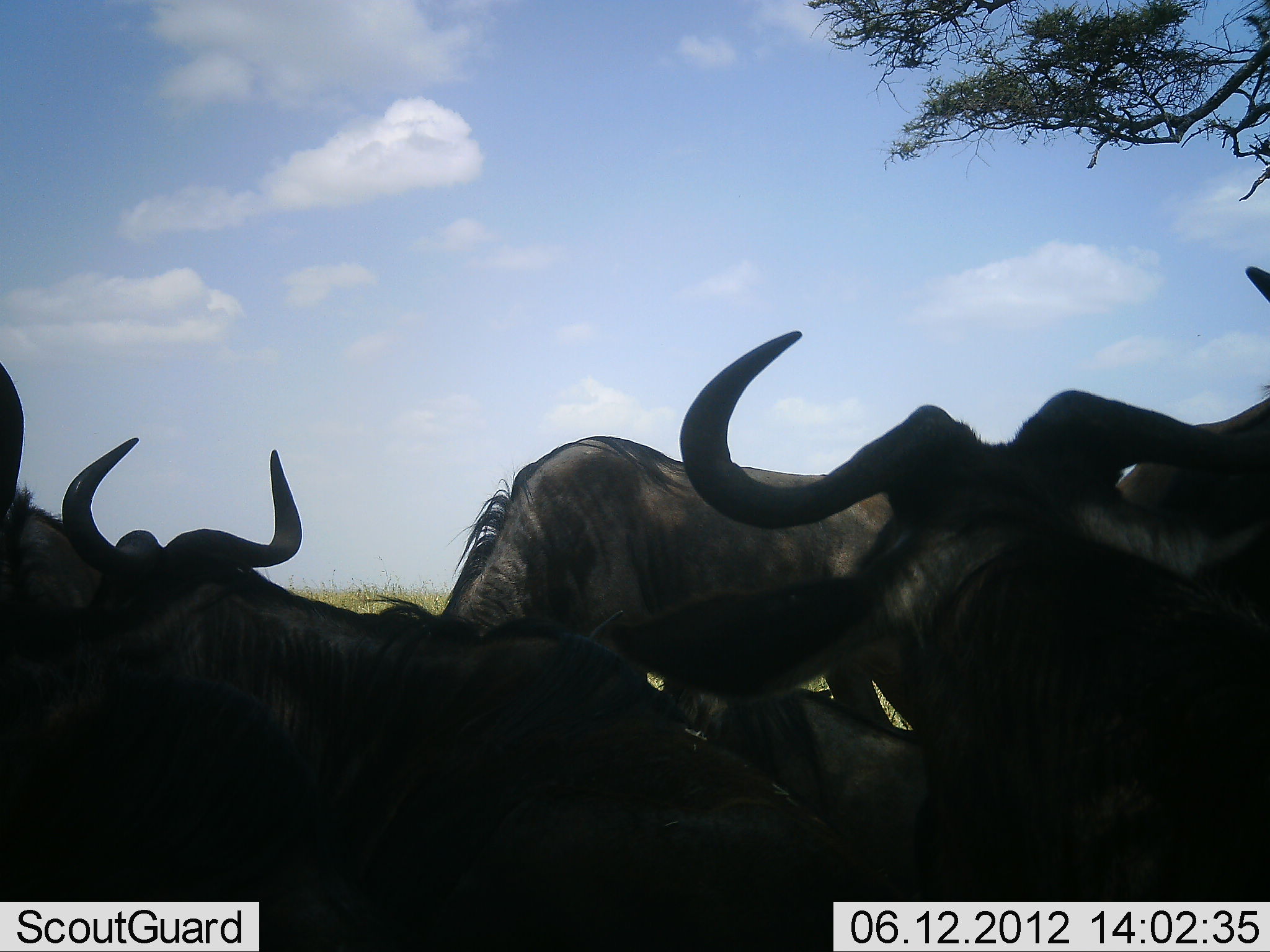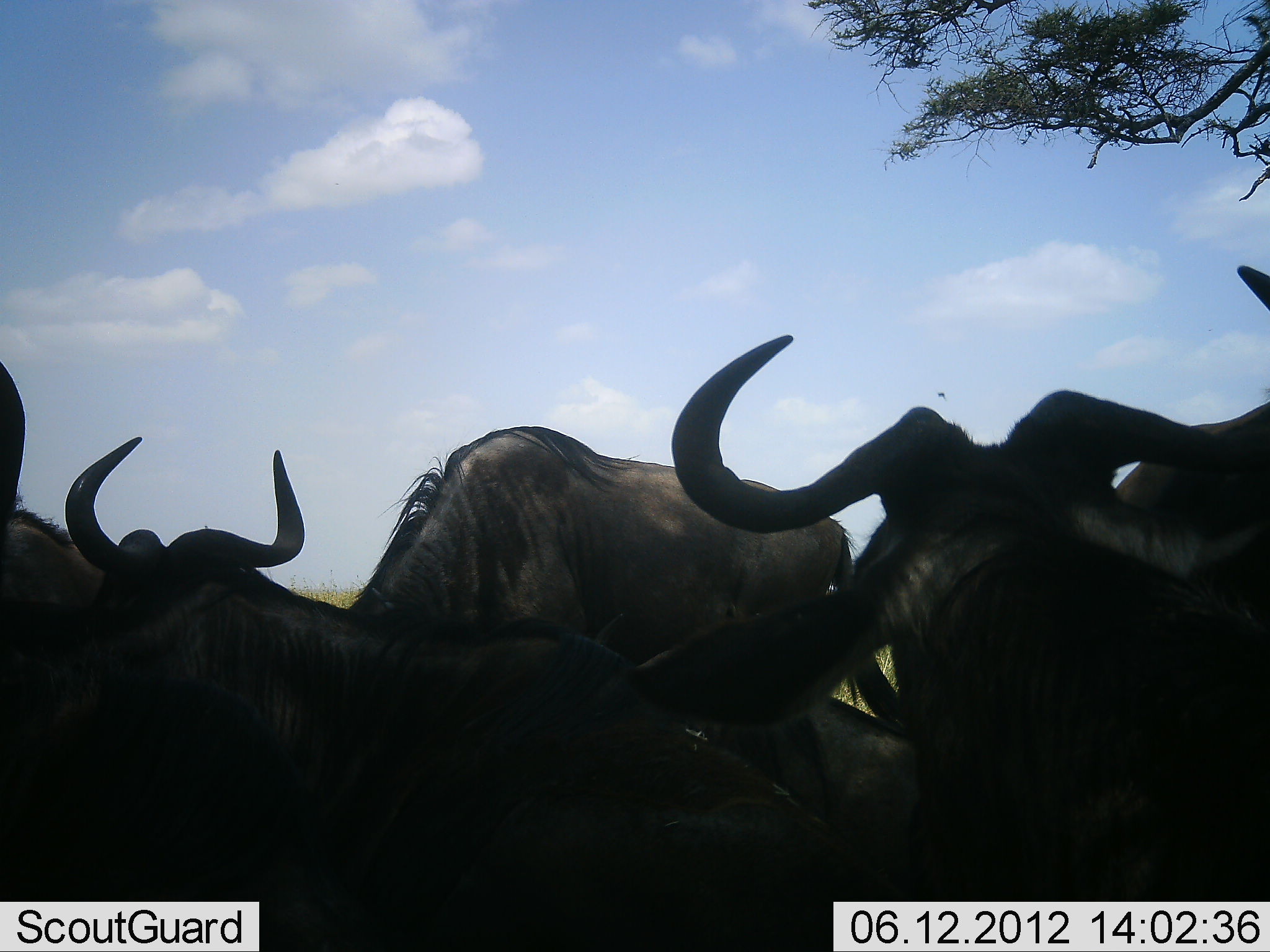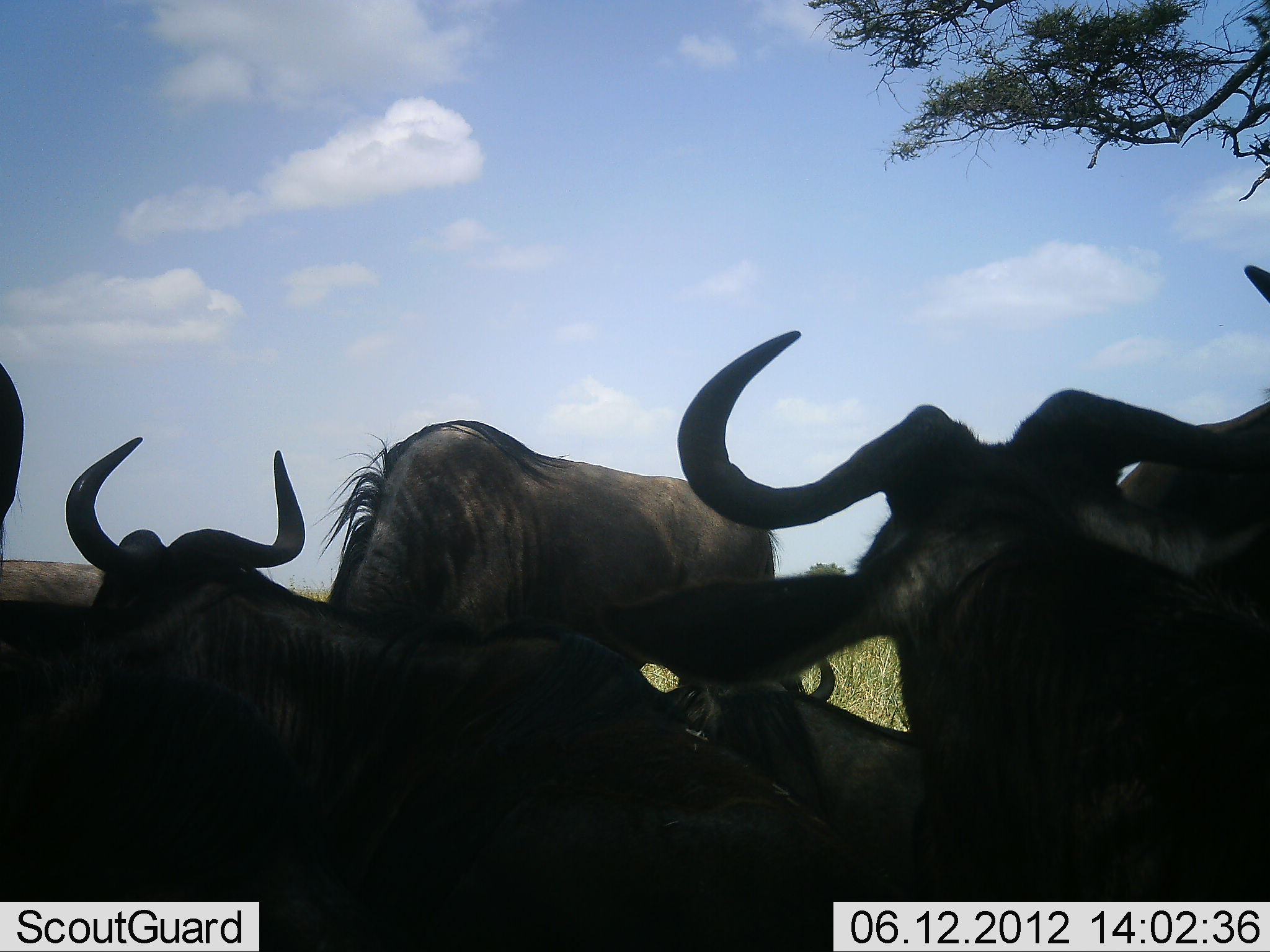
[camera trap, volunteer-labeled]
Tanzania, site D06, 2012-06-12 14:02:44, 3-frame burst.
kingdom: Animalia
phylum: Chordata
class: Mammalia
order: Artiodactyla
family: Bovidae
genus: Connochaetes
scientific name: Connochaetes taurinus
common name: blue wildebeest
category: wildebeest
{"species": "wildebeest (blue wildebeest) (Connochaetes taurinus)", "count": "6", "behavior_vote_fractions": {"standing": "60%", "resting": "80%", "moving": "20%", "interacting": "40%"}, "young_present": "0%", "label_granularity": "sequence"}